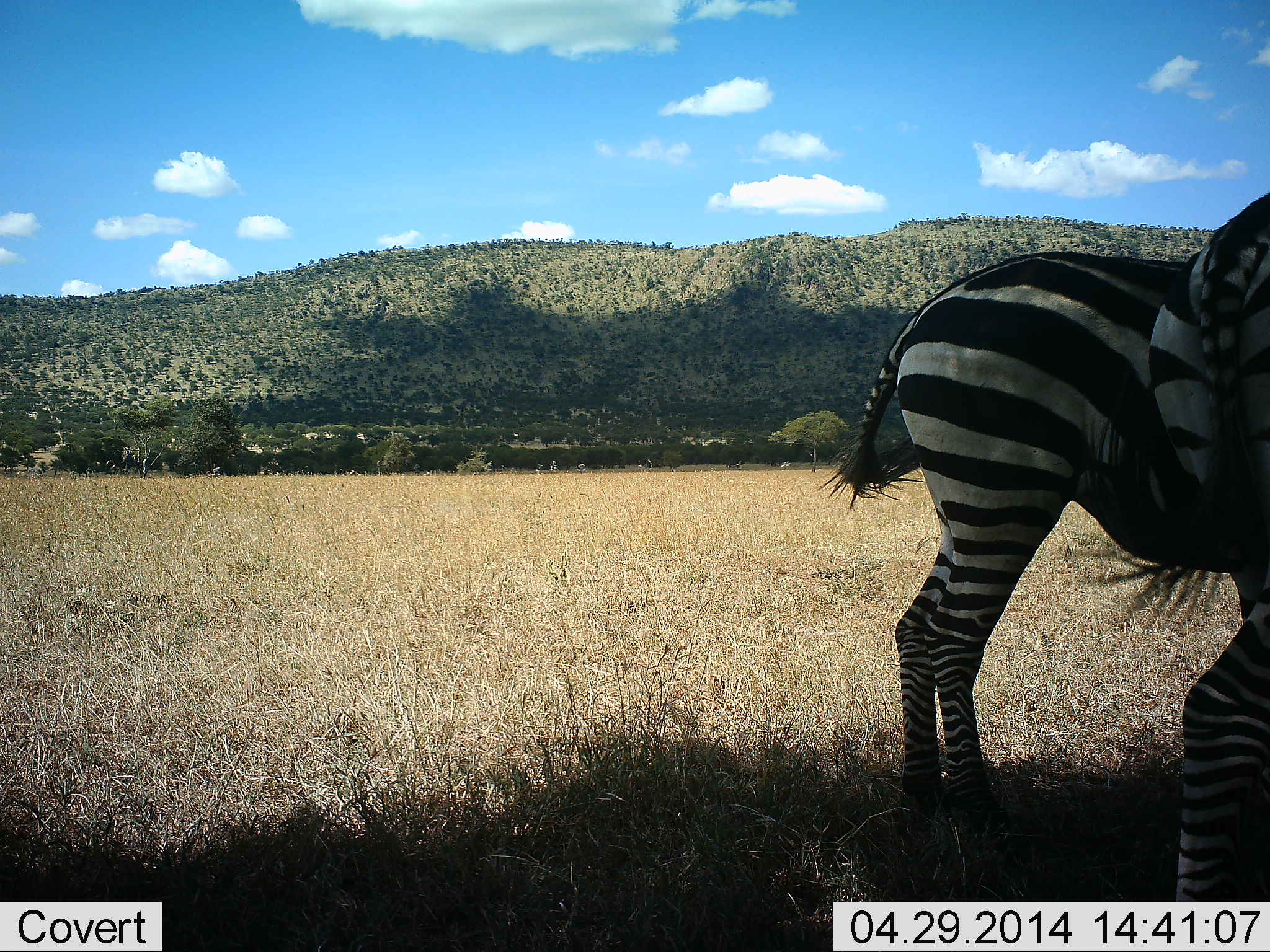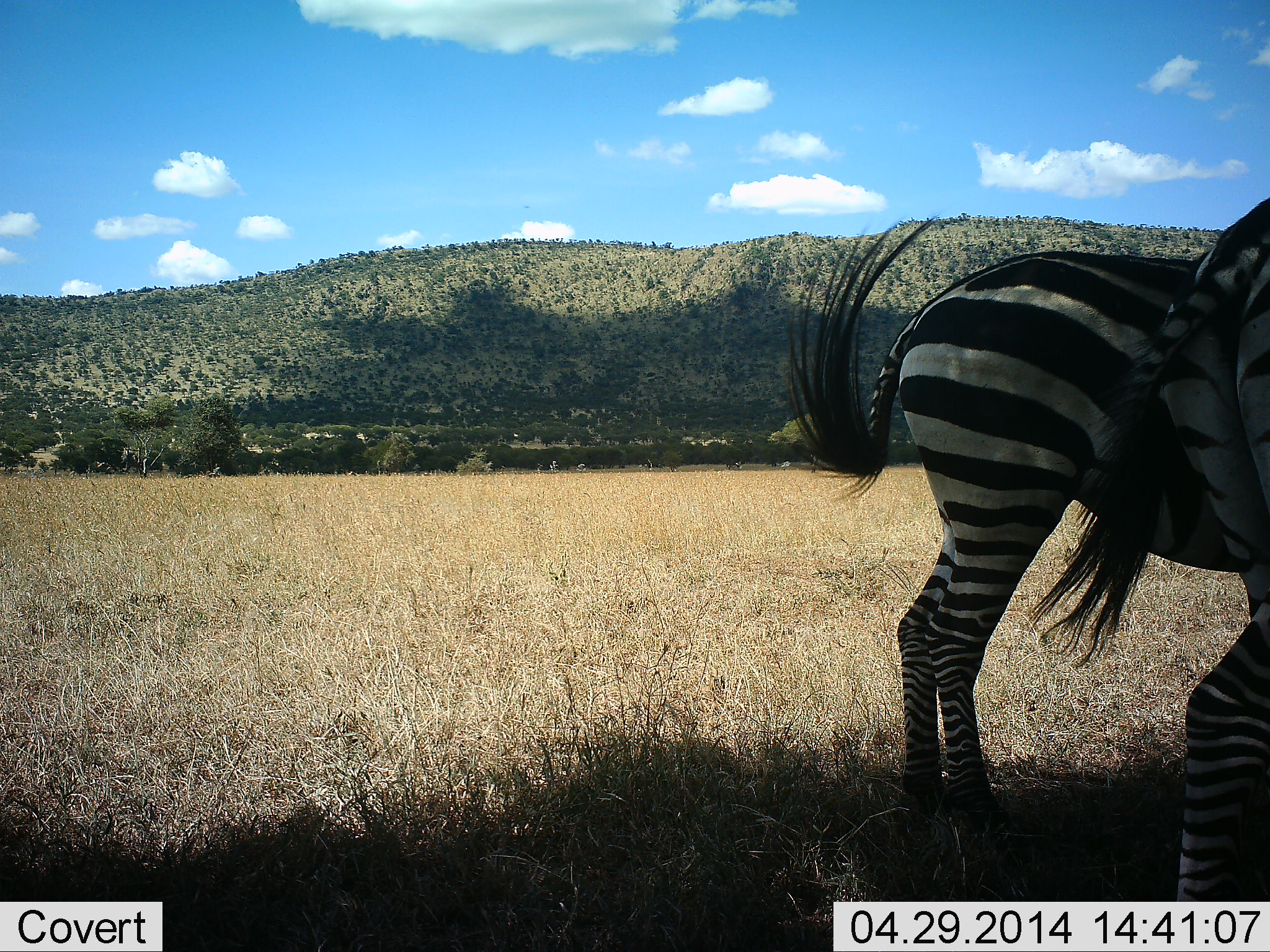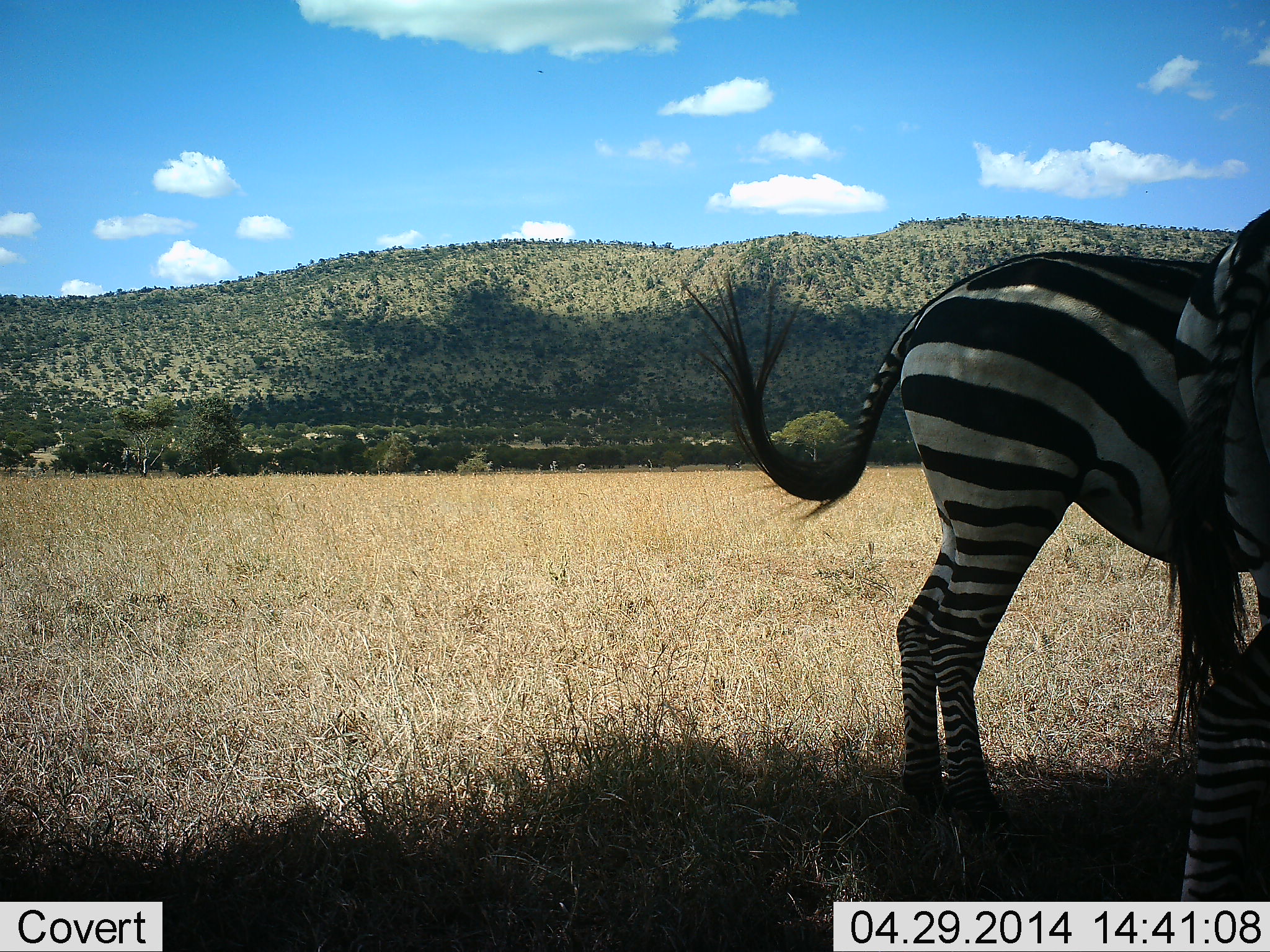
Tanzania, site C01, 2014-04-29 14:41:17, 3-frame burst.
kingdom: Animalia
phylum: Chordata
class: Mammalia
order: Perissodactyla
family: Equidae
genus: Equus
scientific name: Equus quagga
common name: plains zebra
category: zebra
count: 2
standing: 90%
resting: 0%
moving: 0%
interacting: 0%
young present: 0%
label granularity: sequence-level